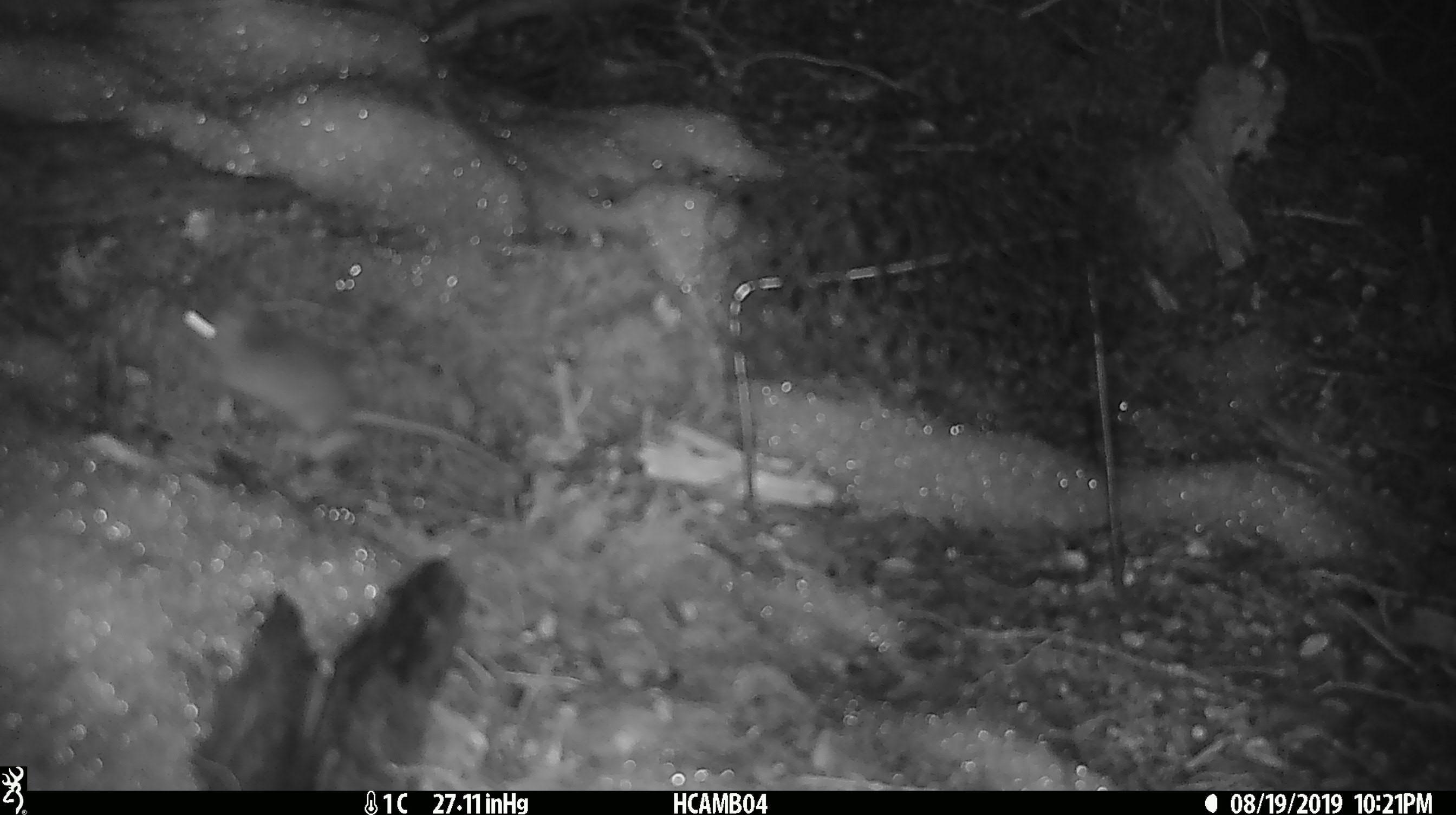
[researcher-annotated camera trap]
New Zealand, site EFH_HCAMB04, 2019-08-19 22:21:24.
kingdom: Animalia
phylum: Chordata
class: Mammalia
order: Rodentia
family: Muridae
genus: Mus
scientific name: Mus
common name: mouse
Mouse (Mus).